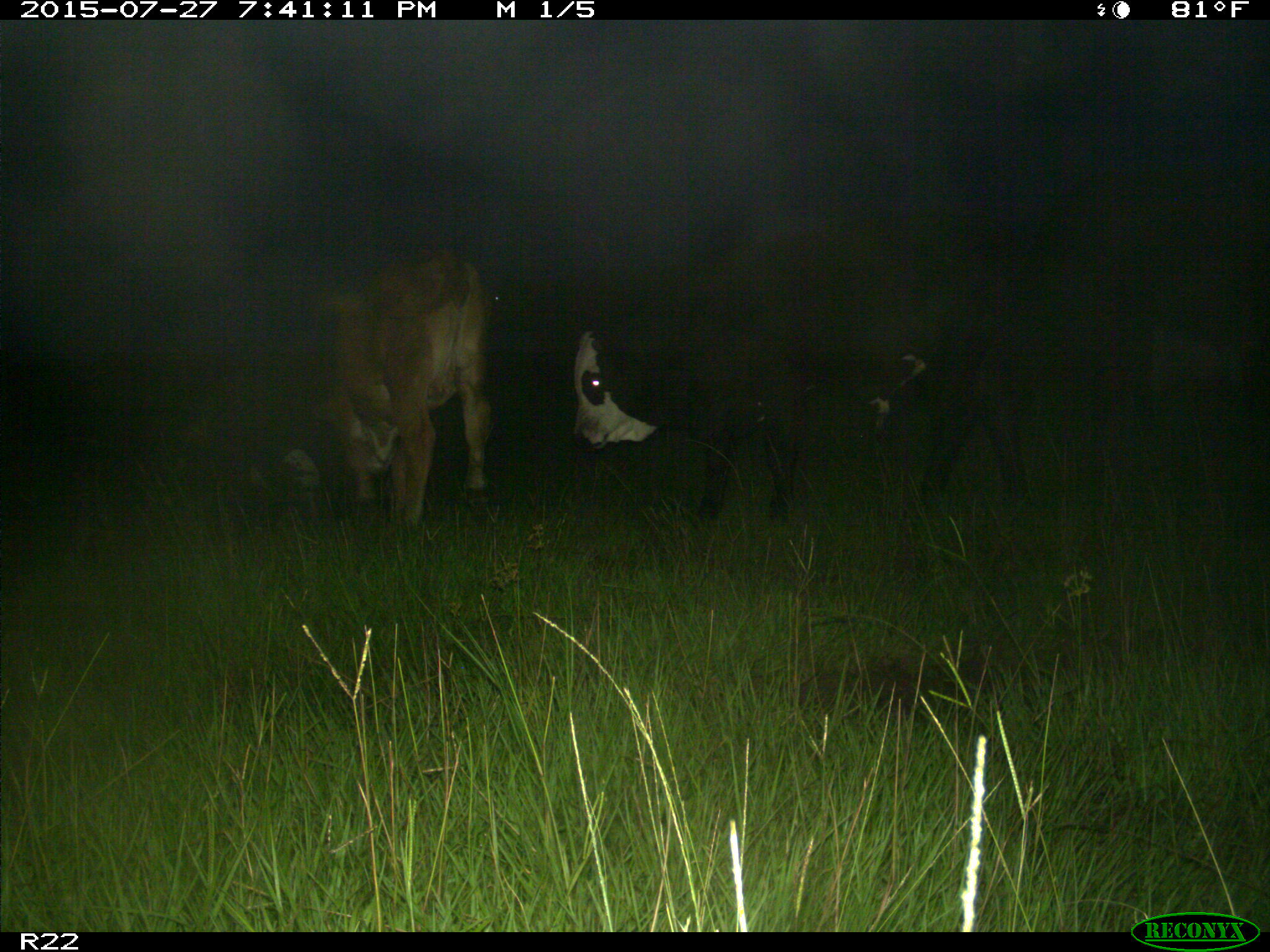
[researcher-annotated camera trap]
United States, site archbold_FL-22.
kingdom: Animalia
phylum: Chordata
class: Mammalia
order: Artiodactyla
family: Bovidae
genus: Bos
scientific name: Bos taurus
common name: domestic cow